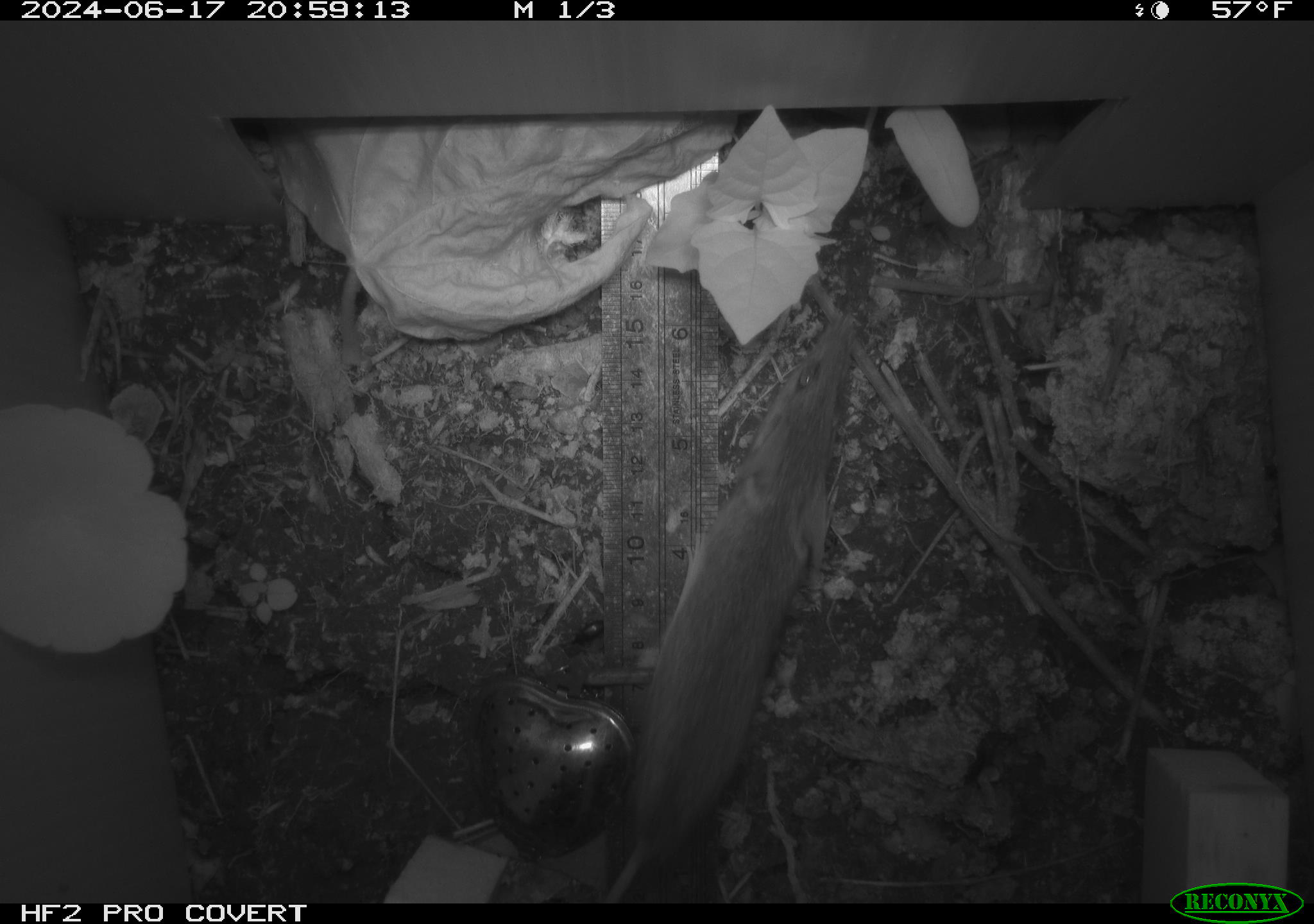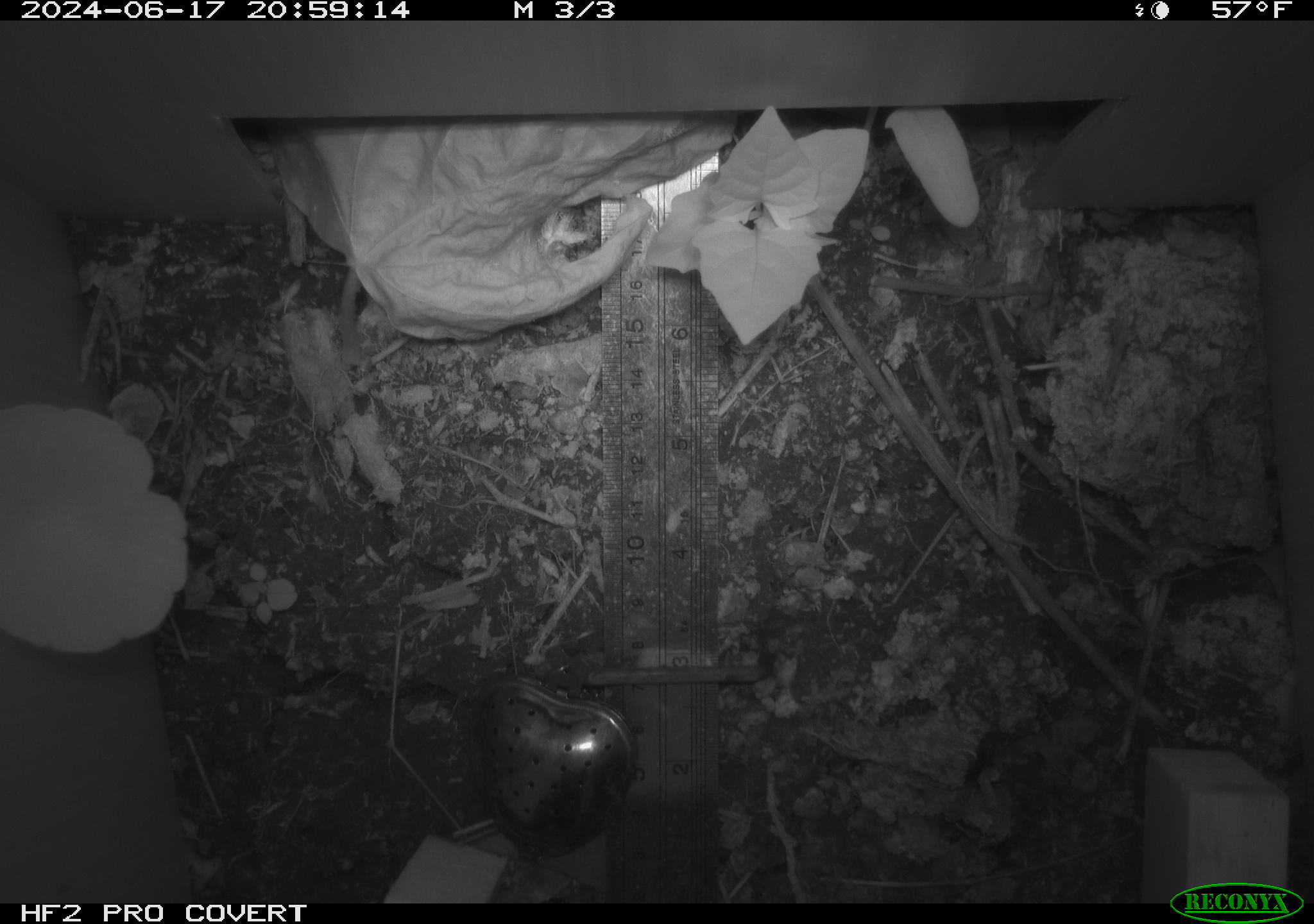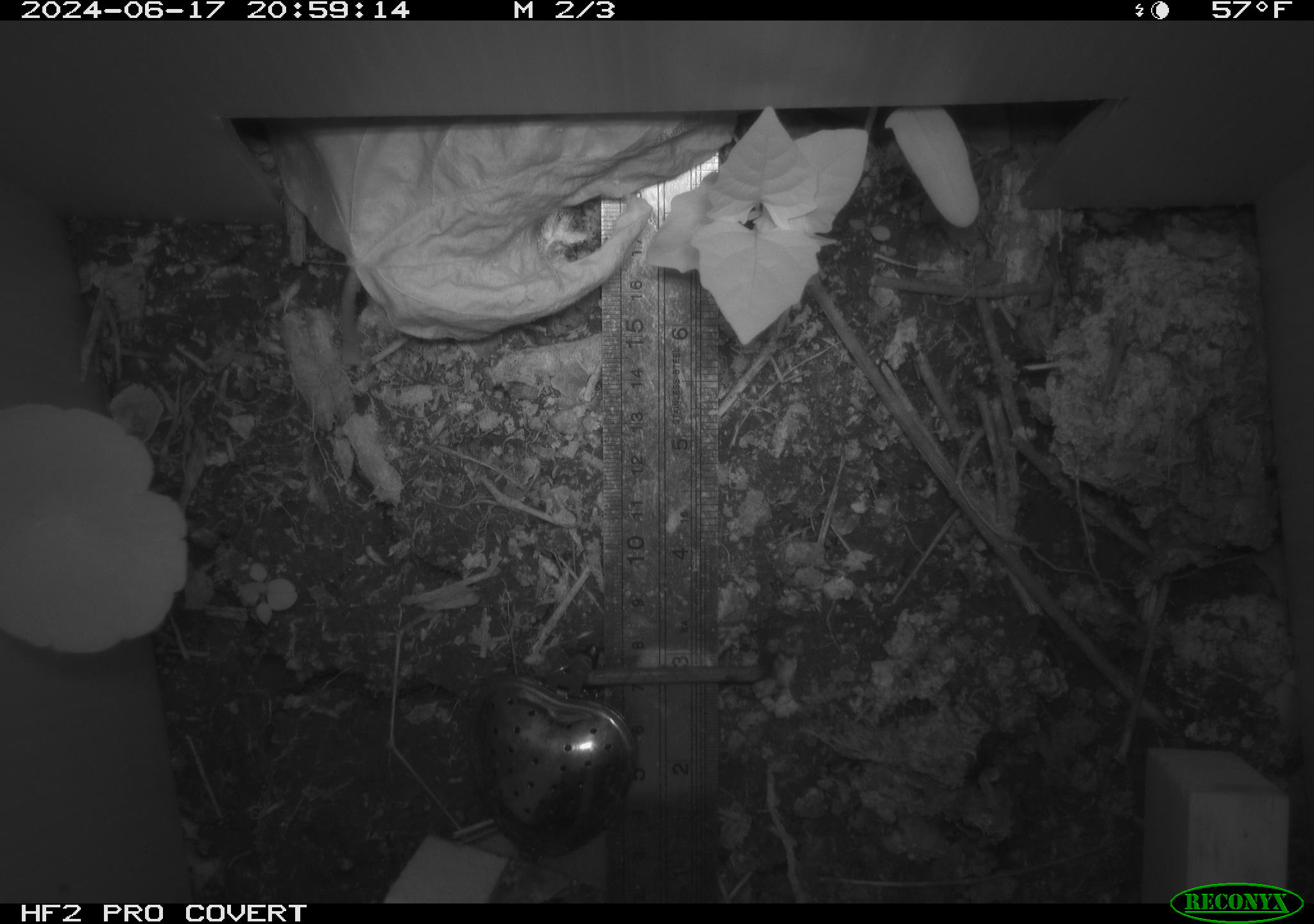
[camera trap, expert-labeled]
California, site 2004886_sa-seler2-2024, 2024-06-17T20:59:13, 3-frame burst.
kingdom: Animalia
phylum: Chordata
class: Mammalia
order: Rodentia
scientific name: Rodentia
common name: mouse species